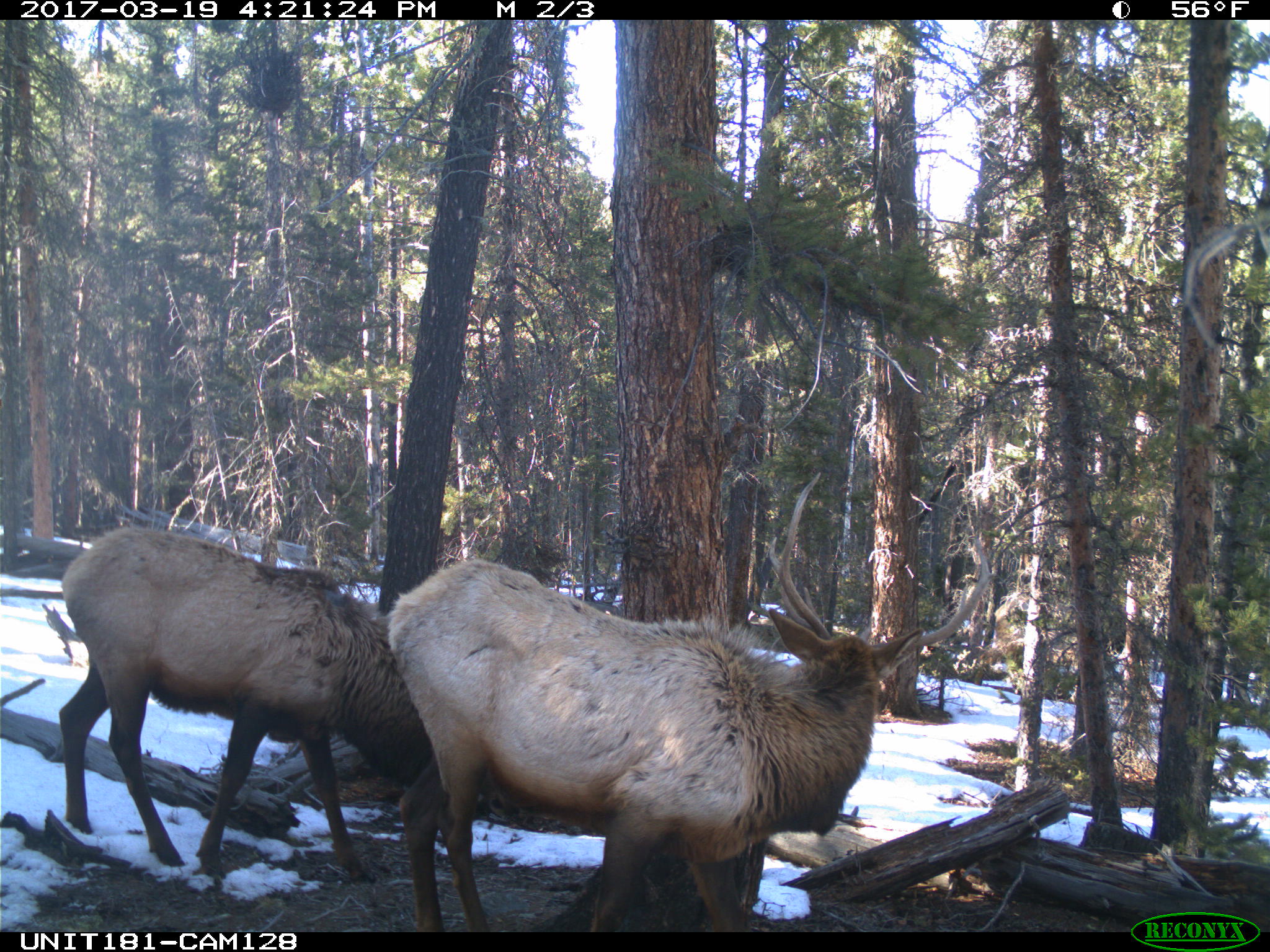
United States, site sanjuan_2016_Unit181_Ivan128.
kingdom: Animalia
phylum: Chordata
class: Mammalia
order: Artiodactyla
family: Cervidae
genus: Cervus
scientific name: Cervus elaphus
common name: red deer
Cervus elaphus (red deer).